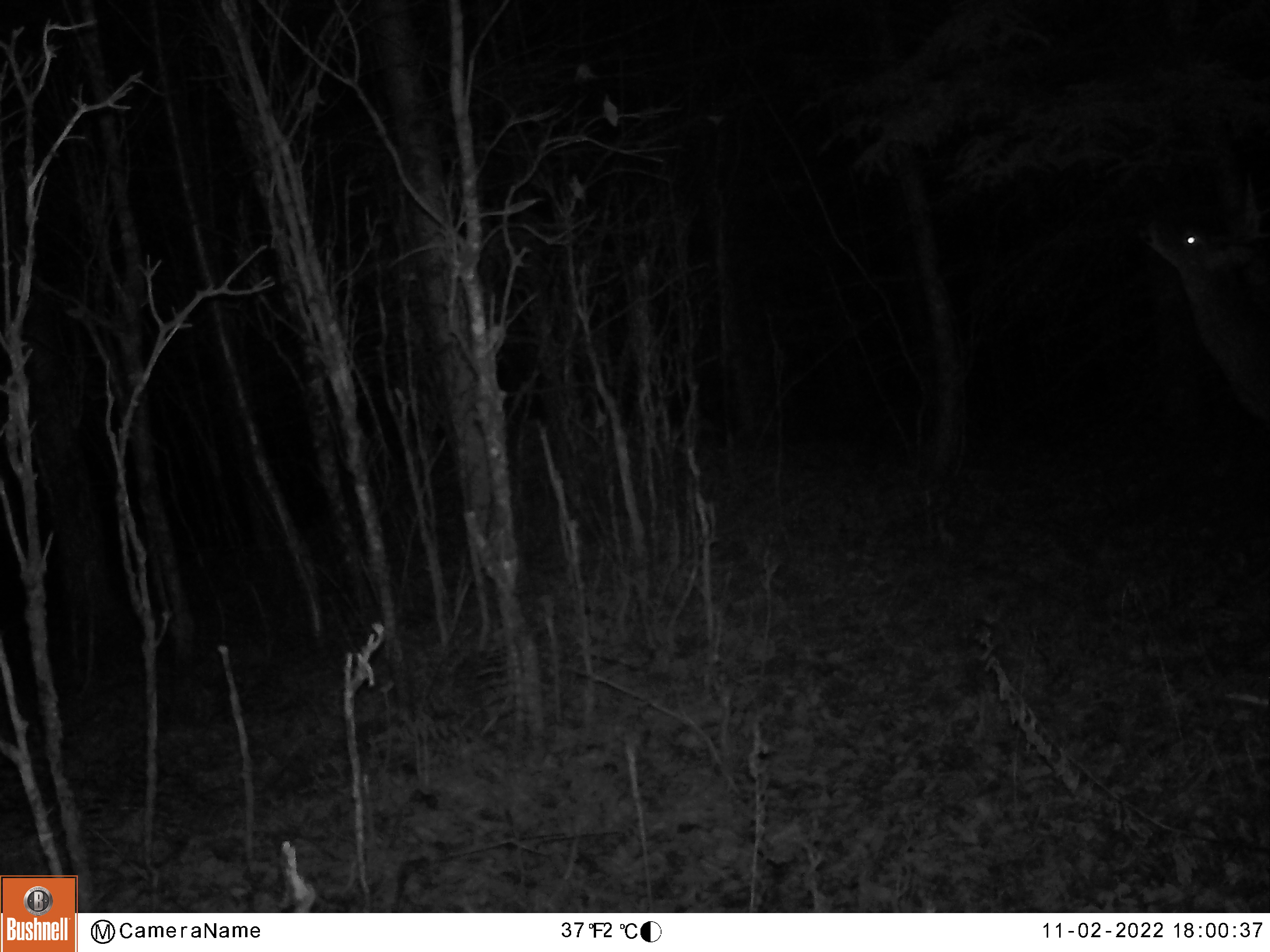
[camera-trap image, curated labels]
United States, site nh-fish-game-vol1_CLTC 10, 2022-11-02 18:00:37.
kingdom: Animalia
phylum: Chordata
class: Mammalia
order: Artiodactyla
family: Cervidae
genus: Odocoileus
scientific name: Odocoileus virginianus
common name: white-tailed deer